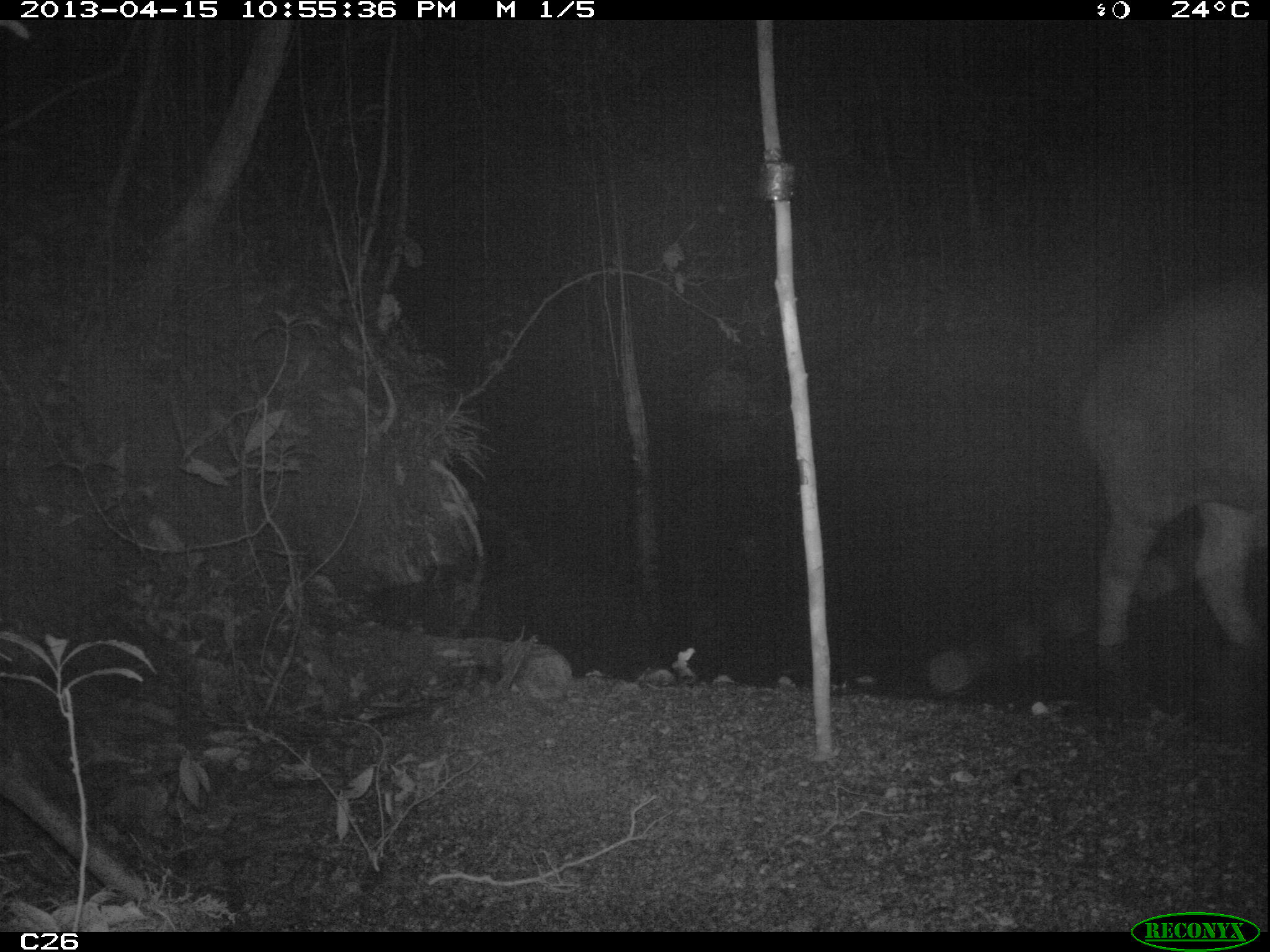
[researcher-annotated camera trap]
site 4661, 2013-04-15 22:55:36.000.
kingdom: Animalia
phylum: Chordata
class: Mammalia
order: Perissodactyla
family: Tapiridae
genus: Tapirus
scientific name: Tapirus terrestris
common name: south american tapir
Tapirus terrestris (south american tapir), count 1, age adult.